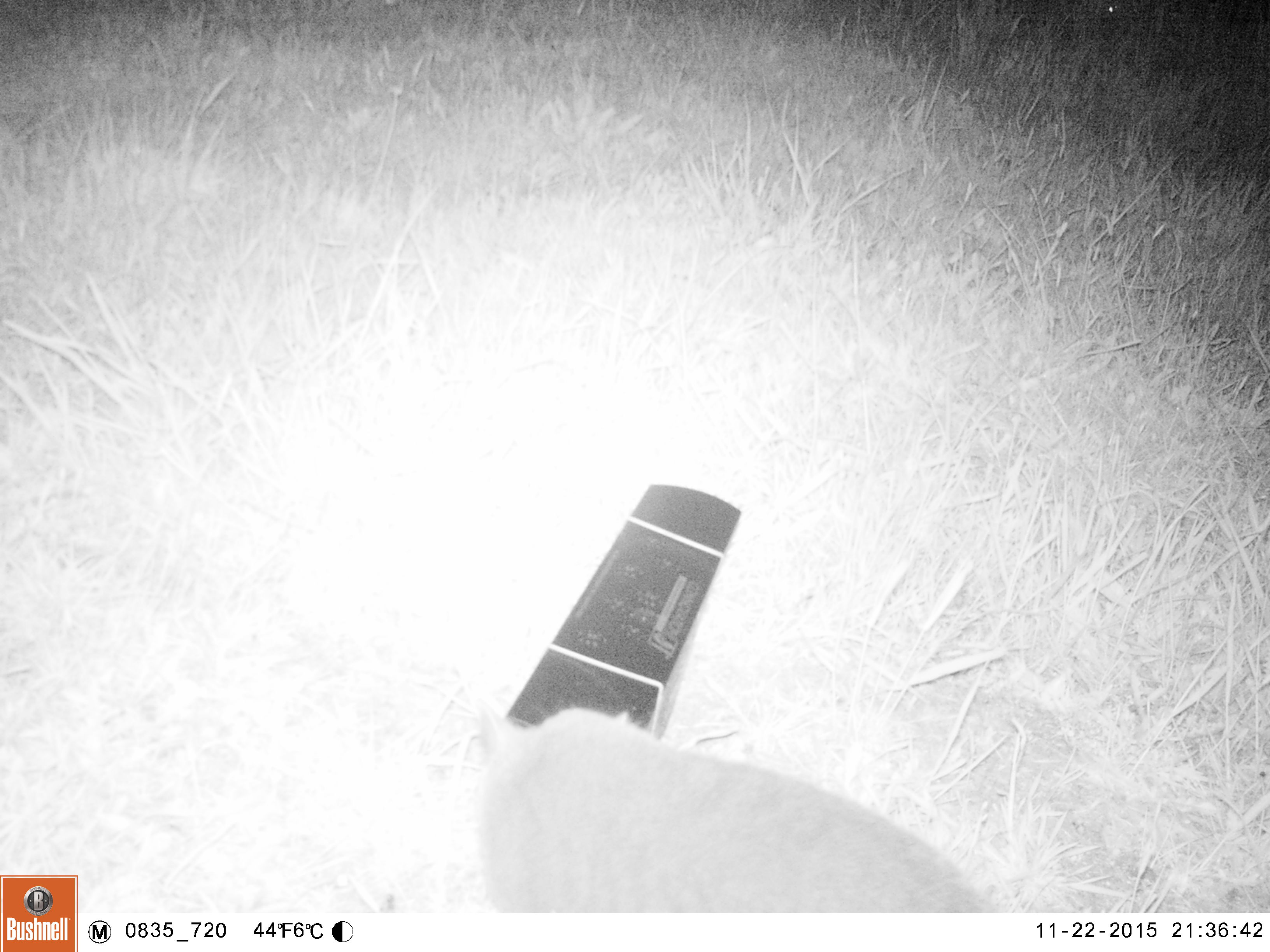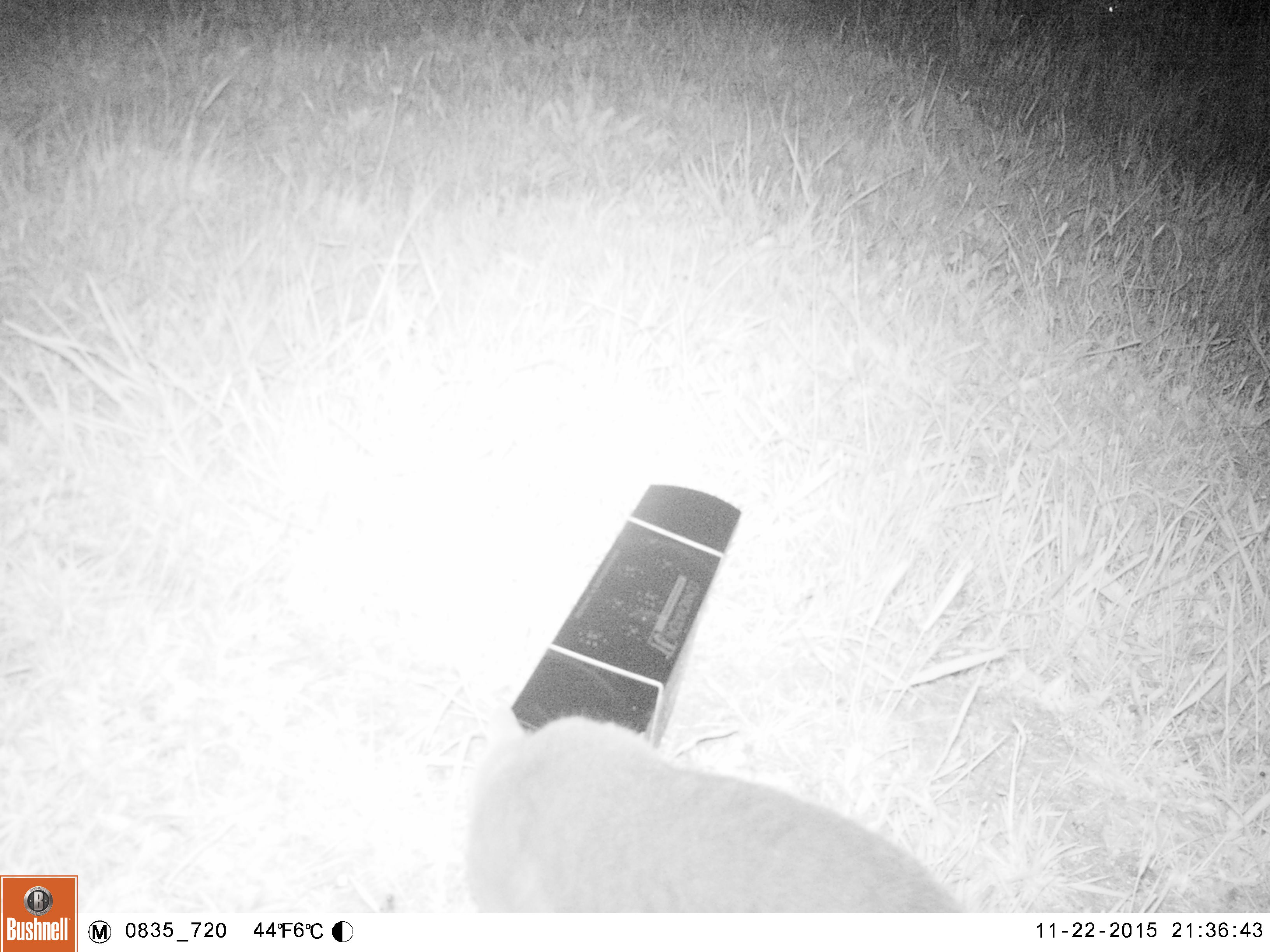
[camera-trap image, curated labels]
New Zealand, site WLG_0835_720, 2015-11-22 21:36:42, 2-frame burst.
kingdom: Animalia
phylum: Chordata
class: Mammalia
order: Carnivora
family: Felidae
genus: Felis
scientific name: Felis catus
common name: domestic cat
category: cat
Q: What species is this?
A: Cat (domestic cat) (Felis catus).